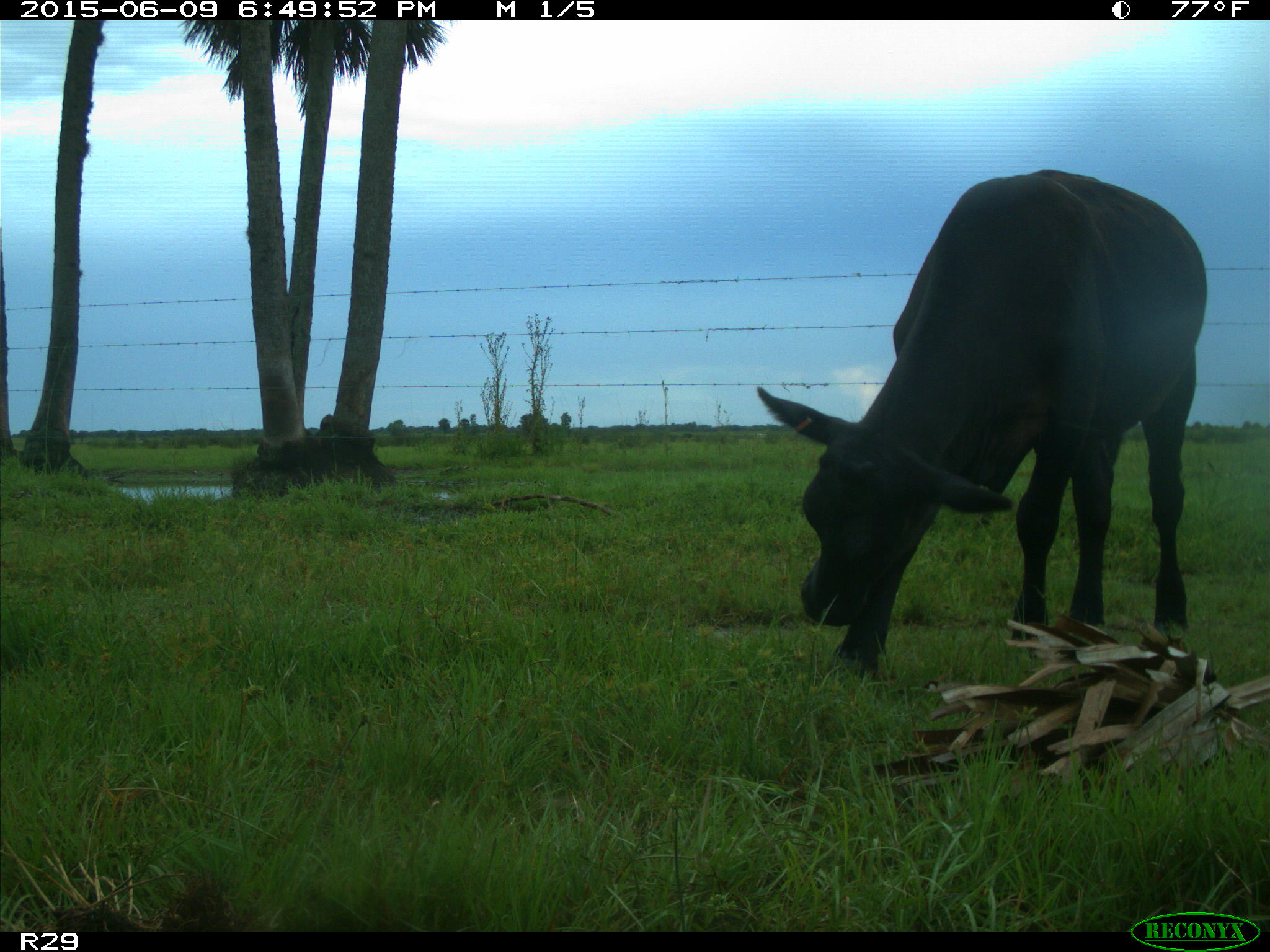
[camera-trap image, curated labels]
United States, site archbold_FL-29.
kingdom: Animalia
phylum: Chordata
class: Mammalia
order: Artiodactyla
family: Bovidae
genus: Bos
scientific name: Bos taurus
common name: domestic cow